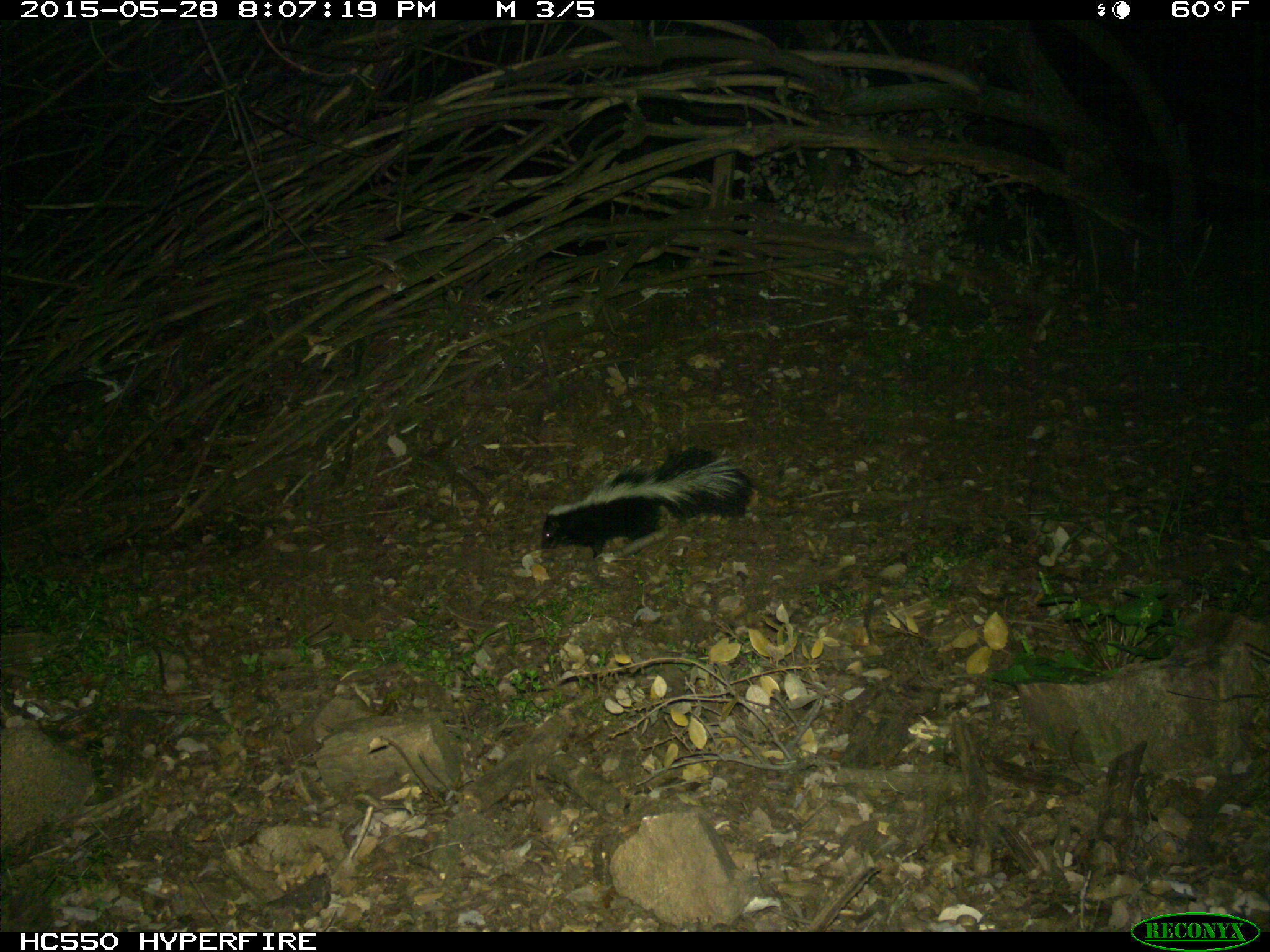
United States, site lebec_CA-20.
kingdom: Animalia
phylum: Chordata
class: Mammalia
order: Carnivora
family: Mephitidae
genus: Mephitis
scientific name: Mephitis mephitis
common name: striped skunk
Mephitis mephitis (striped skunk).